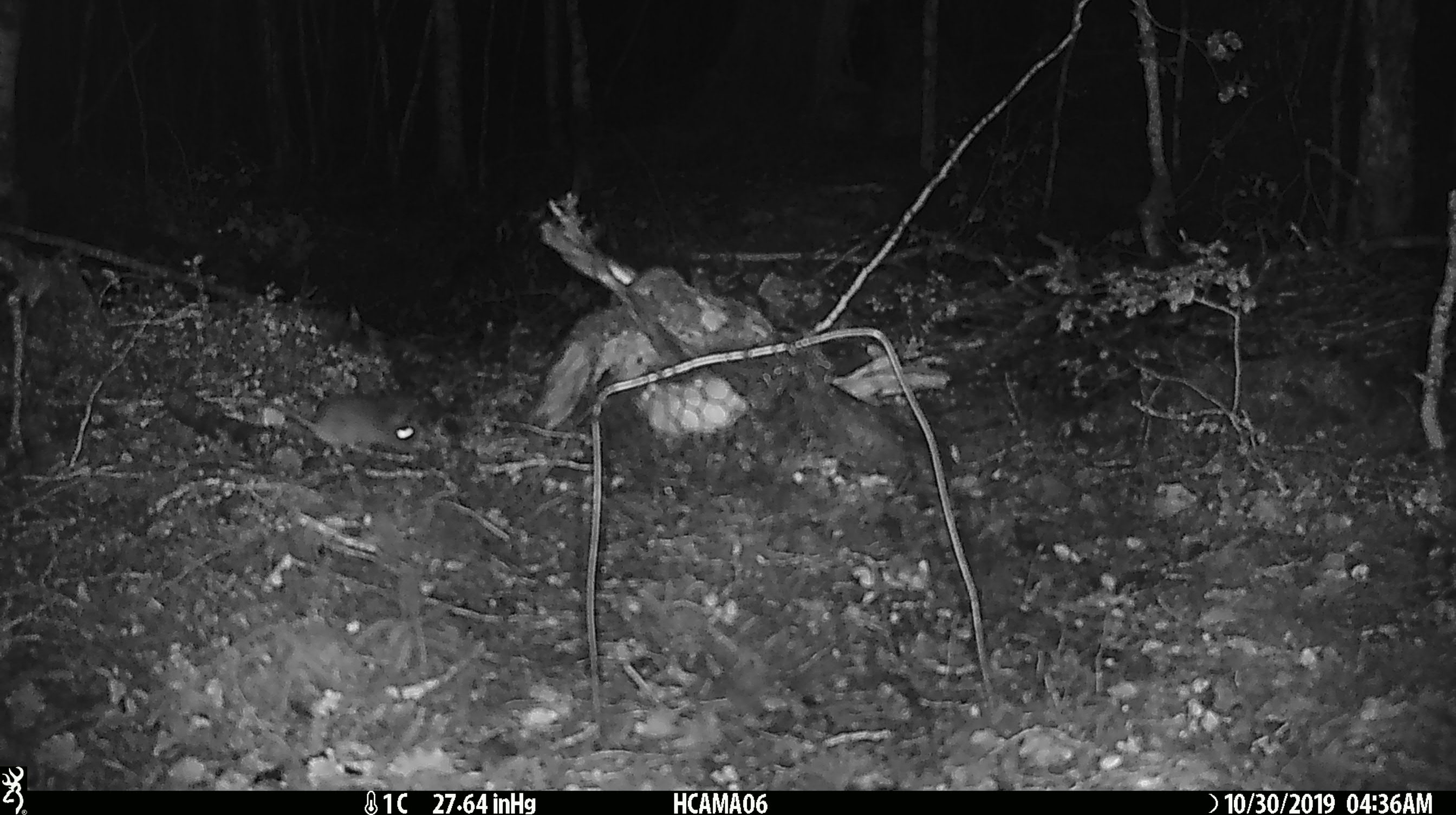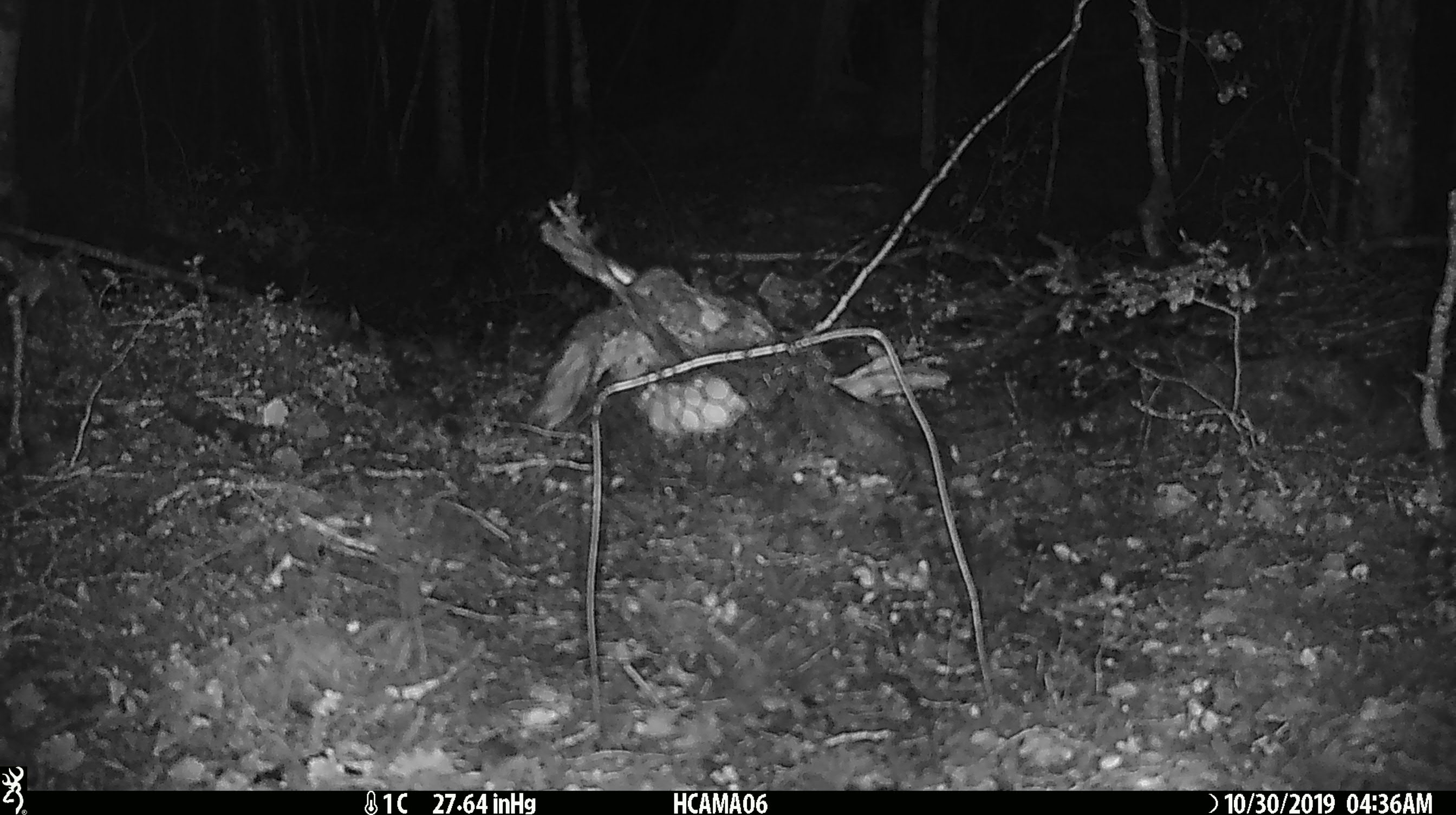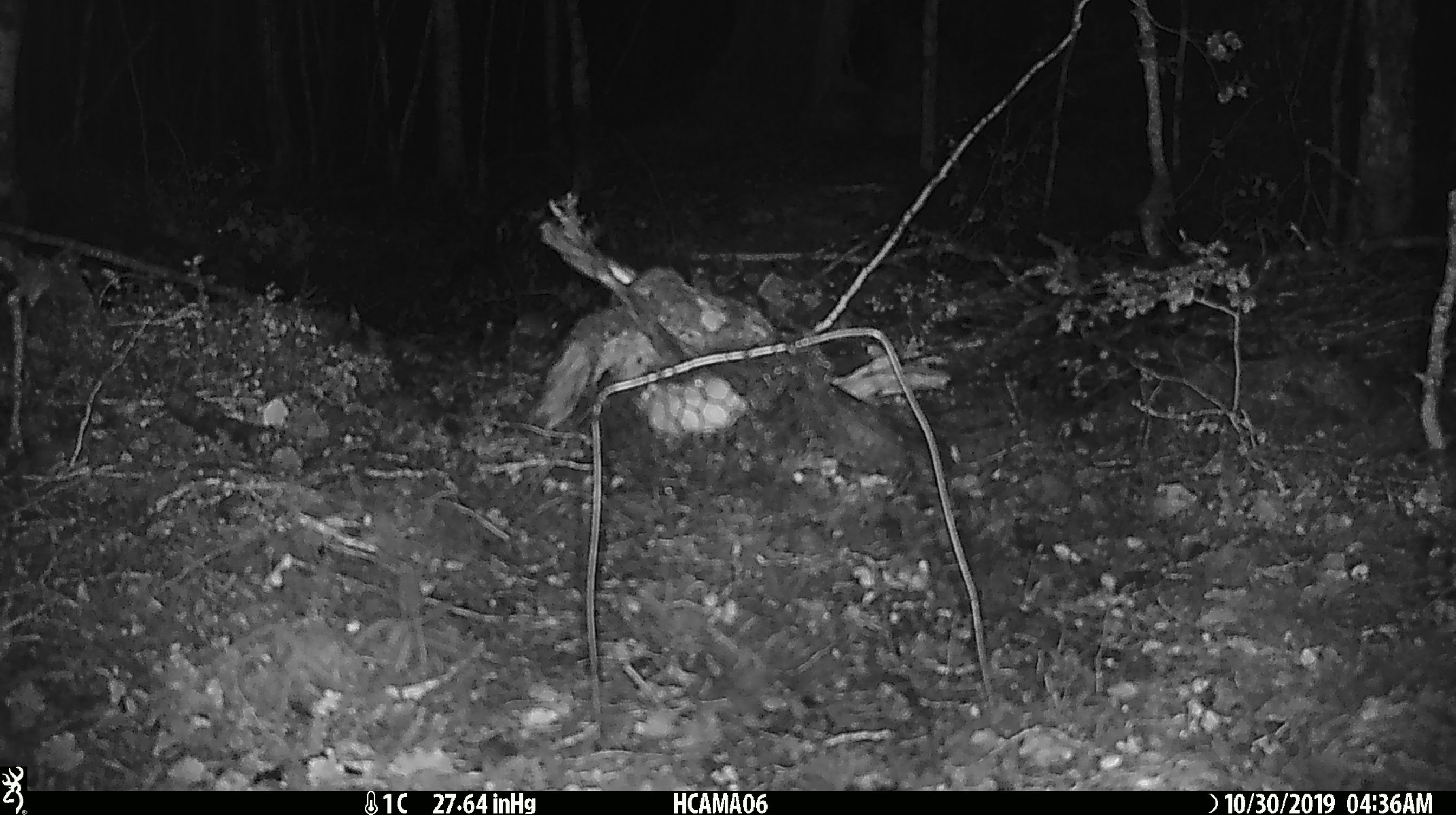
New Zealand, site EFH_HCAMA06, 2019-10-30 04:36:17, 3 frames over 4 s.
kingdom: Animalia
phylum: Chordata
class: Mammalia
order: Rodentia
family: Muridae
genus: Mus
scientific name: Mus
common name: mouse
Mouse (Mus).